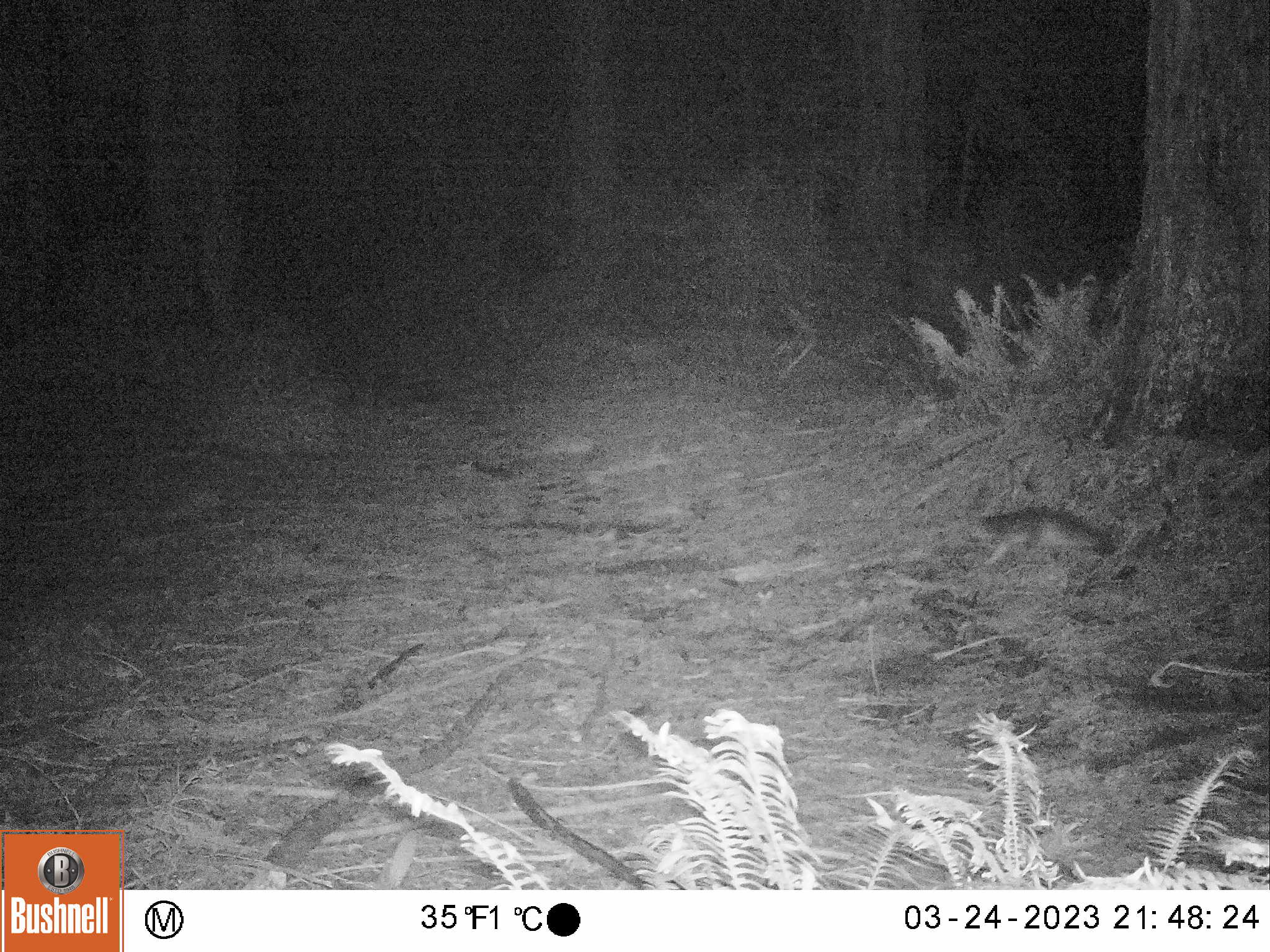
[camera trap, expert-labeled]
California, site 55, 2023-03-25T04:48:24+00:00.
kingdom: Animalia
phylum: Chordata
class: Mammalia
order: Carnivora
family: Canidae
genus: Urocyon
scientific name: Urocyon cinereoargenteus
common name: gray fox